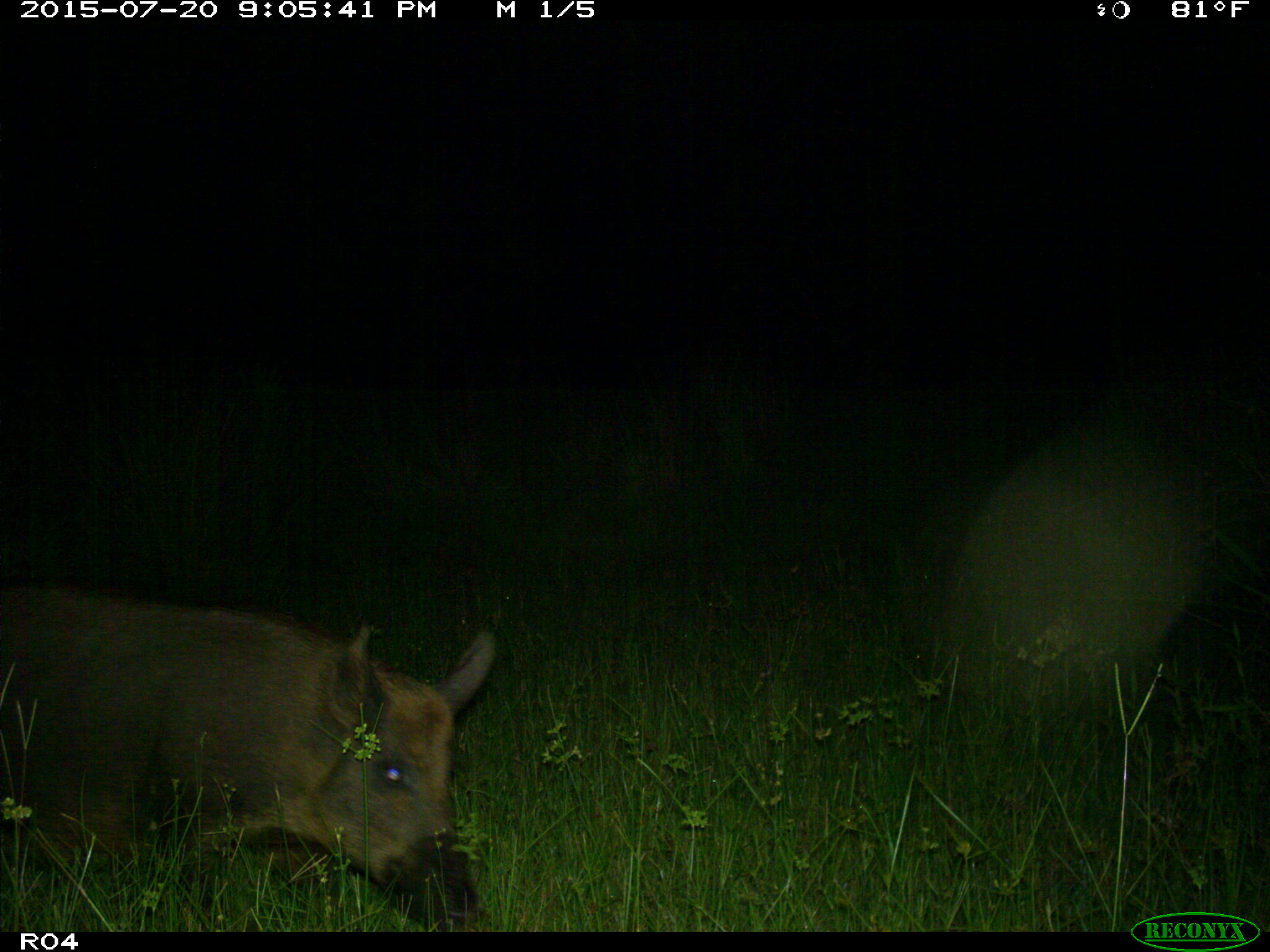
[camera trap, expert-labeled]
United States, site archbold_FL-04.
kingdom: Animalia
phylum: Chordata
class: Mammalia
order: Artiodactyla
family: Suidae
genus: Sus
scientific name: Sus scrofa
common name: wild boar